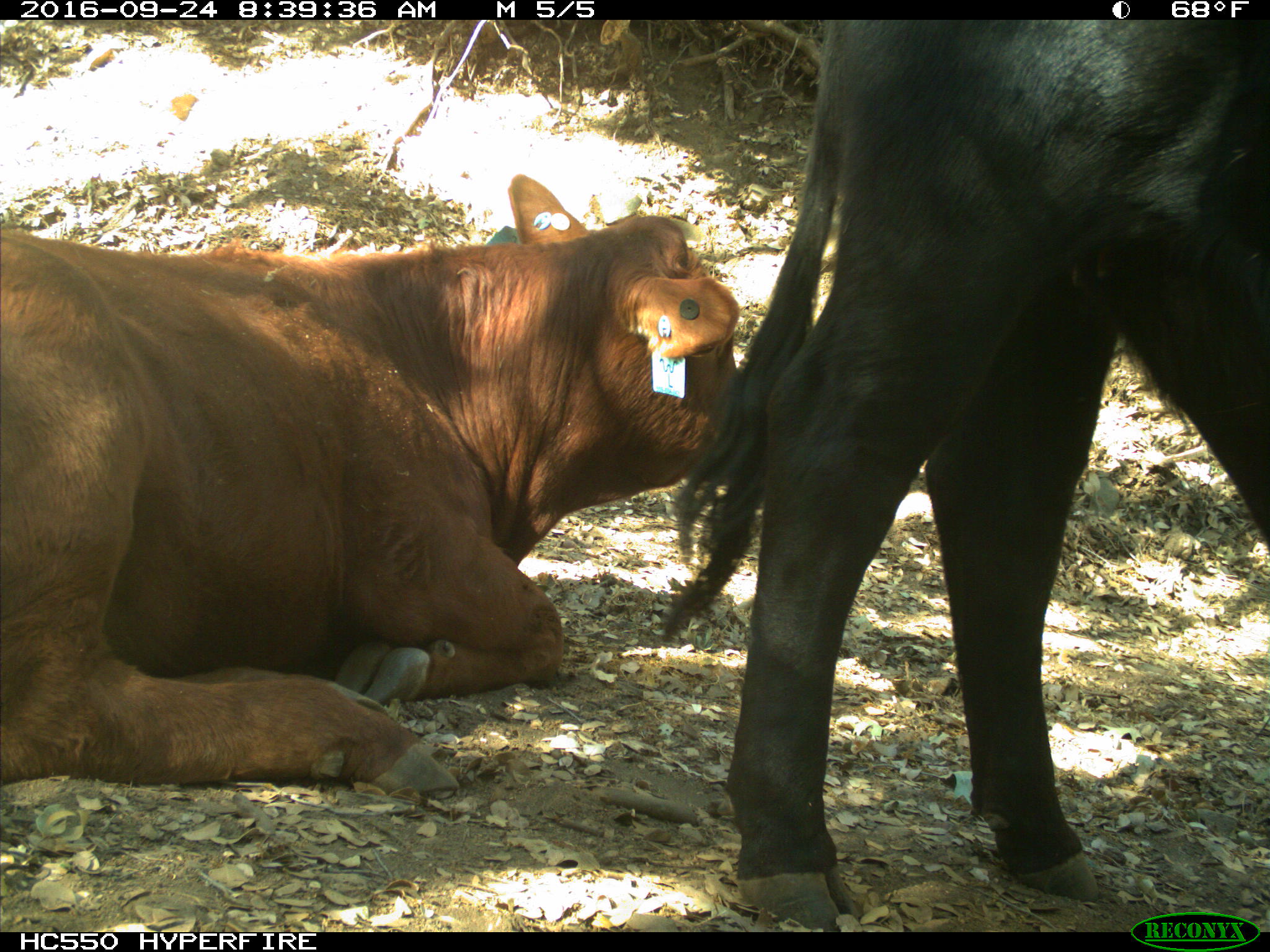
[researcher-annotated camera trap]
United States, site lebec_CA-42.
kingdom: Animalia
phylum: Chordata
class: Mammalia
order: Artiodactyla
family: Bovidae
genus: Bos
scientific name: Bos taurus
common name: domestic cow